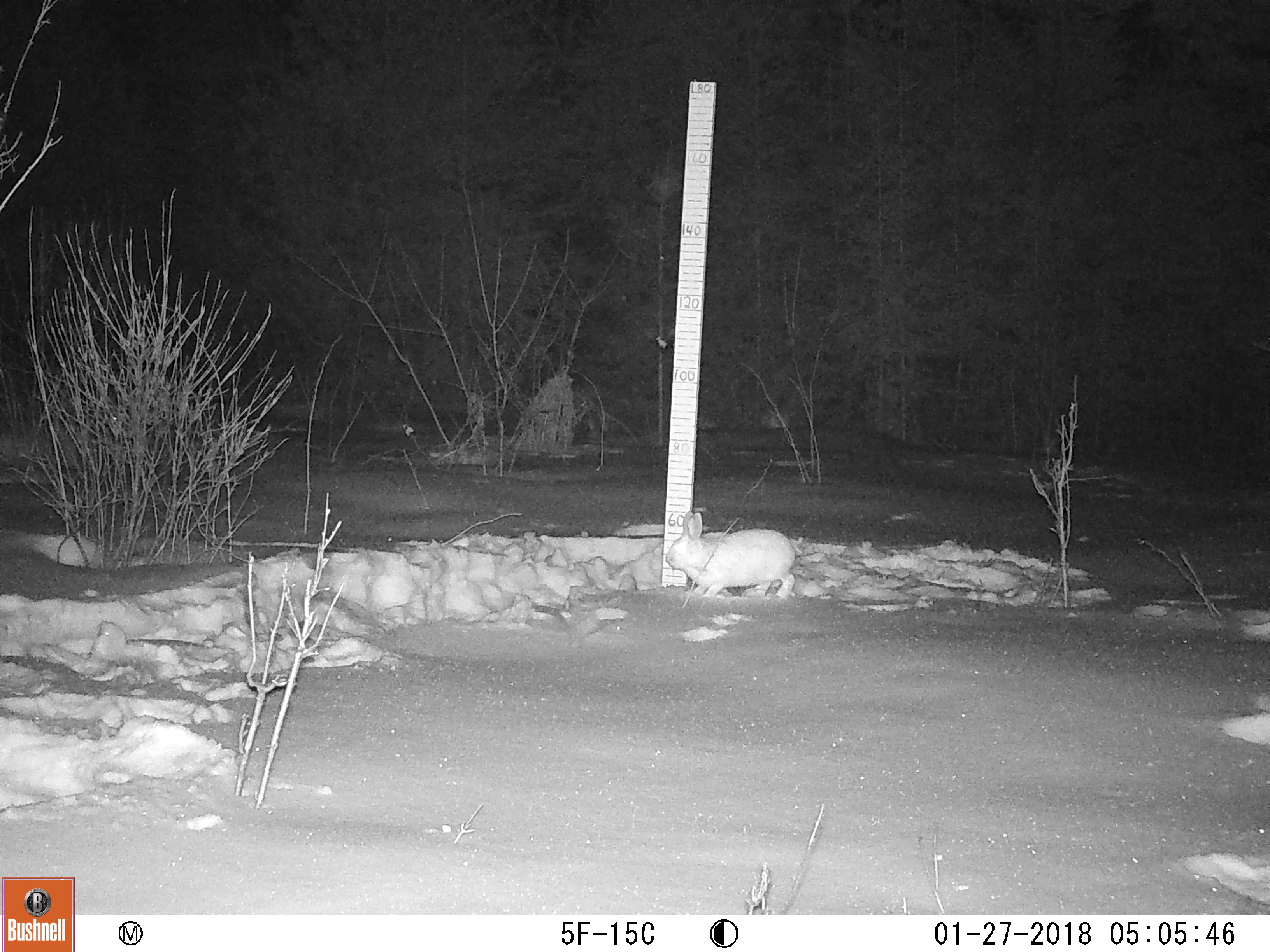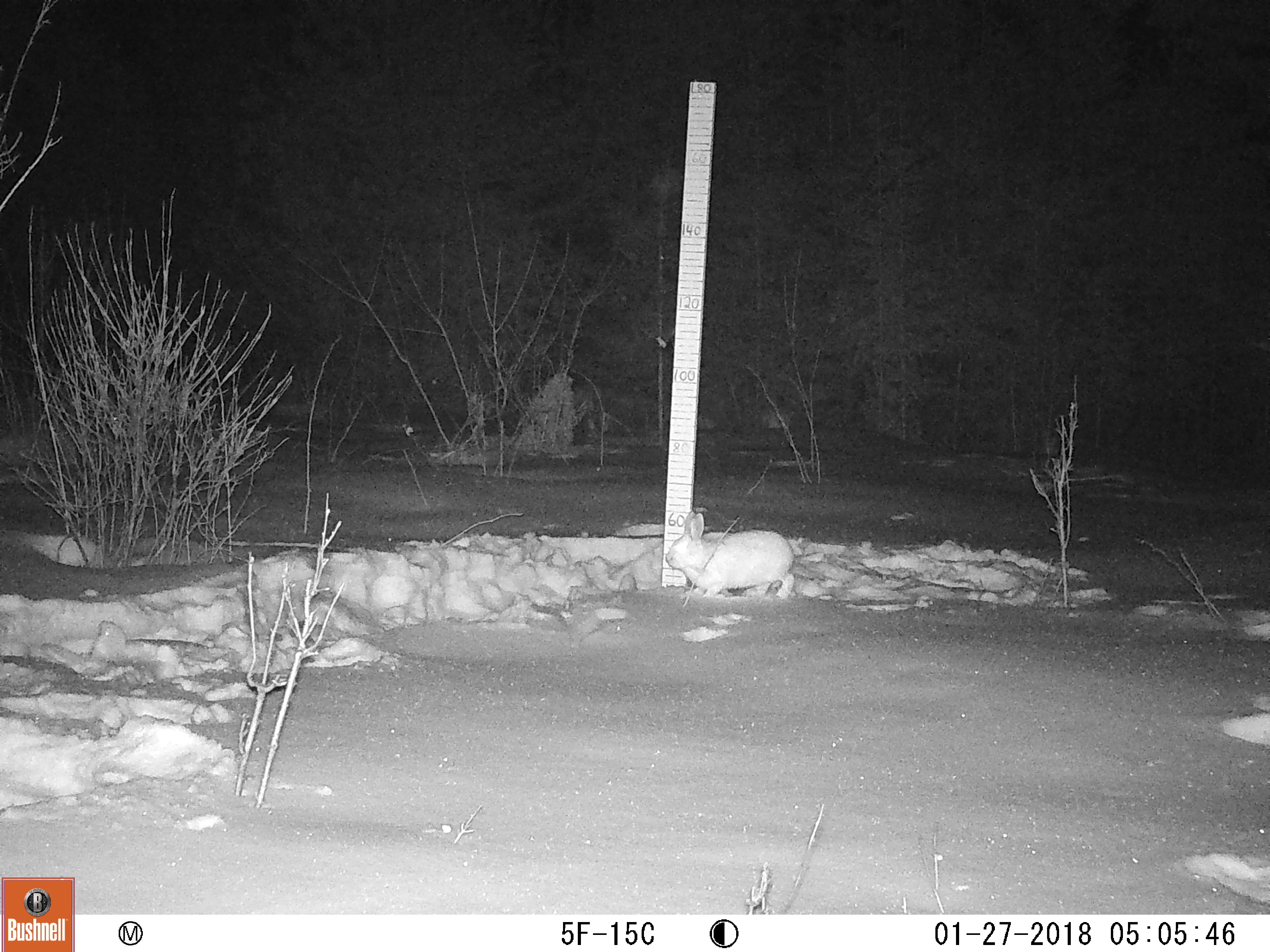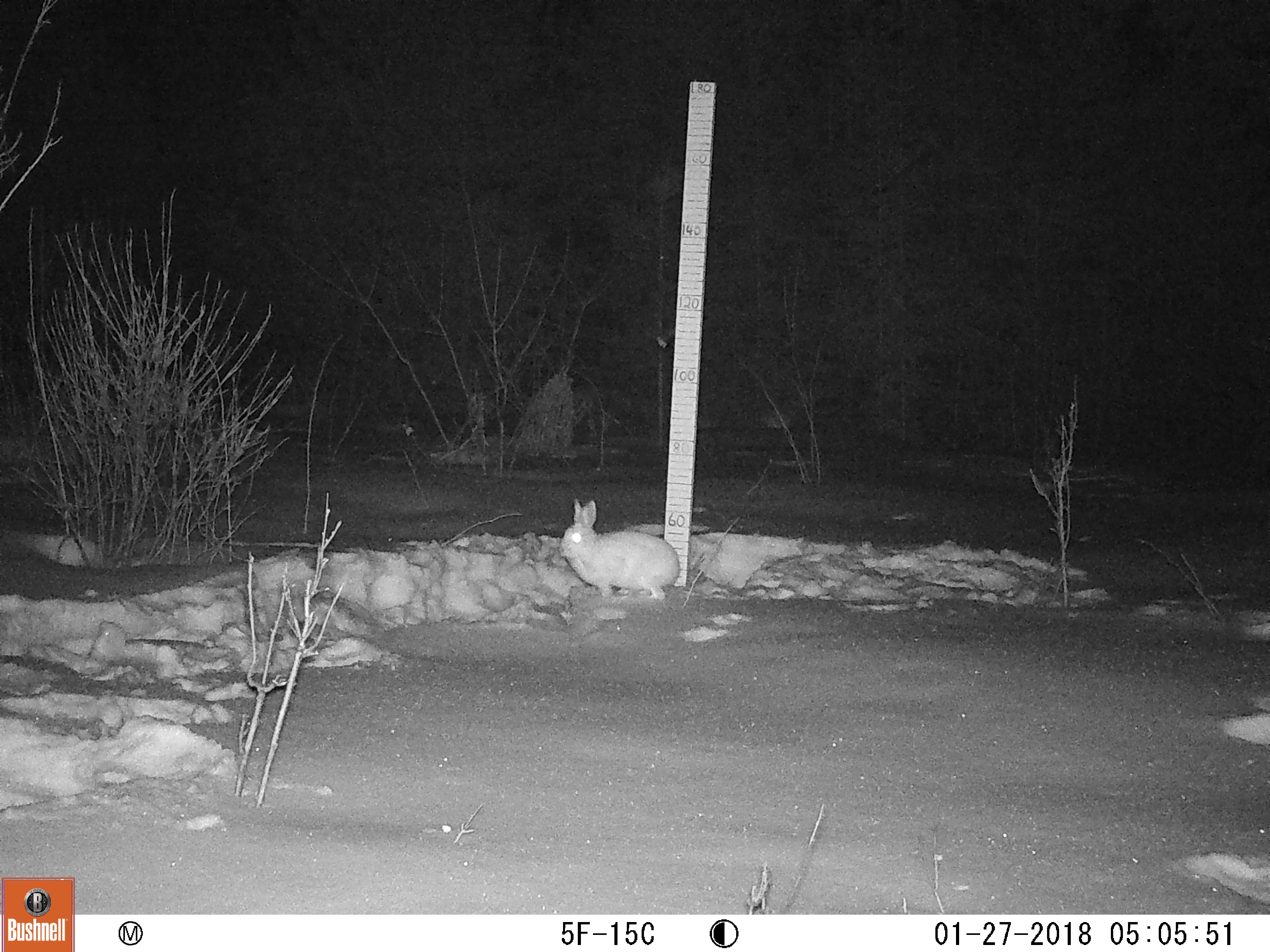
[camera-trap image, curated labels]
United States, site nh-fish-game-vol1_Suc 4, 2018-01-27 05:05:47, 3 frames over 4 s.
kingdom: Animalia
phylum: Chordata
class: Mammalia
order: Lagomorpha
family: Leporidae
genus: Lepus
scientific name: Lepus americanus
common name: snowshoe hare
Snowshoe hare (Lepus americanus).